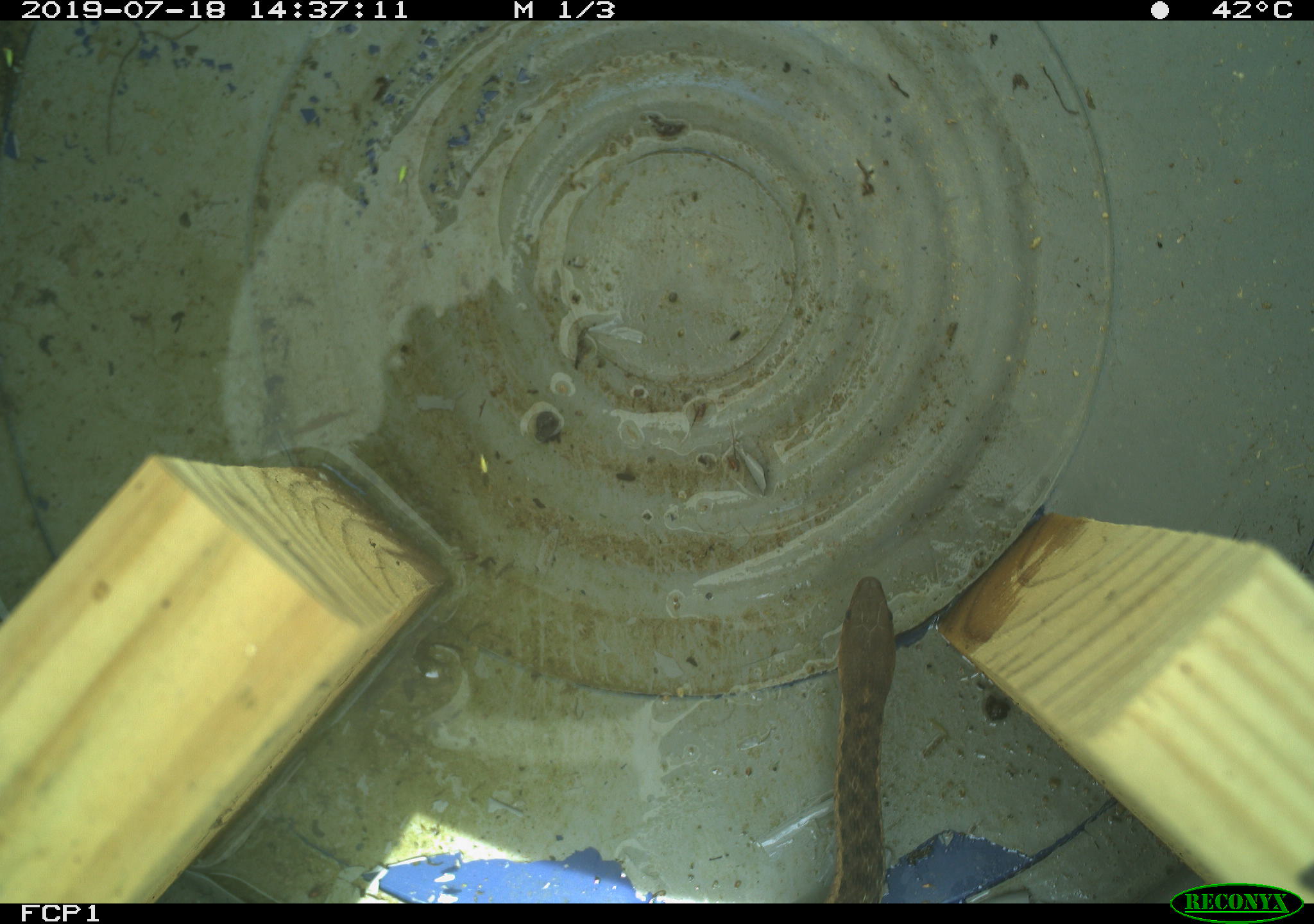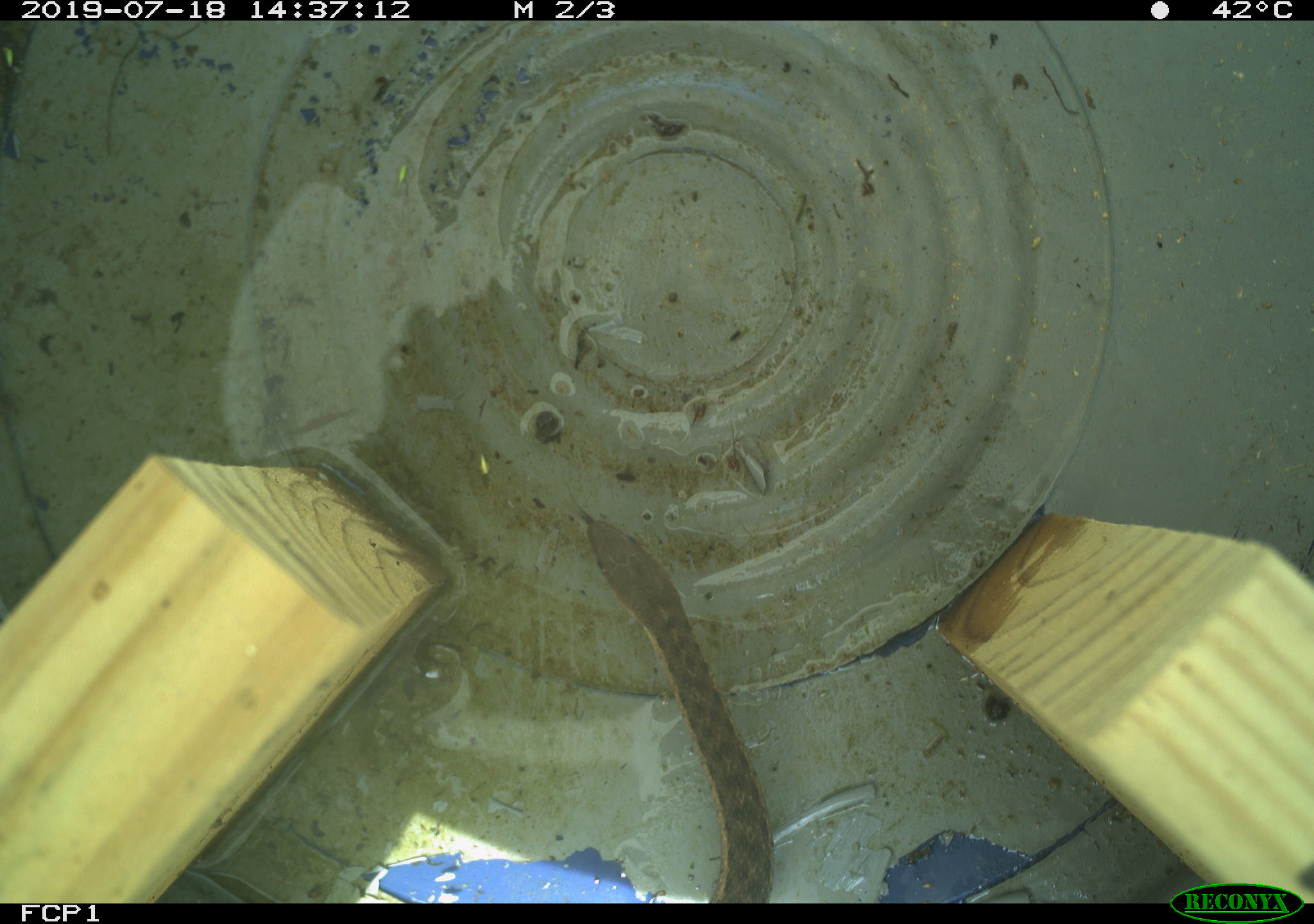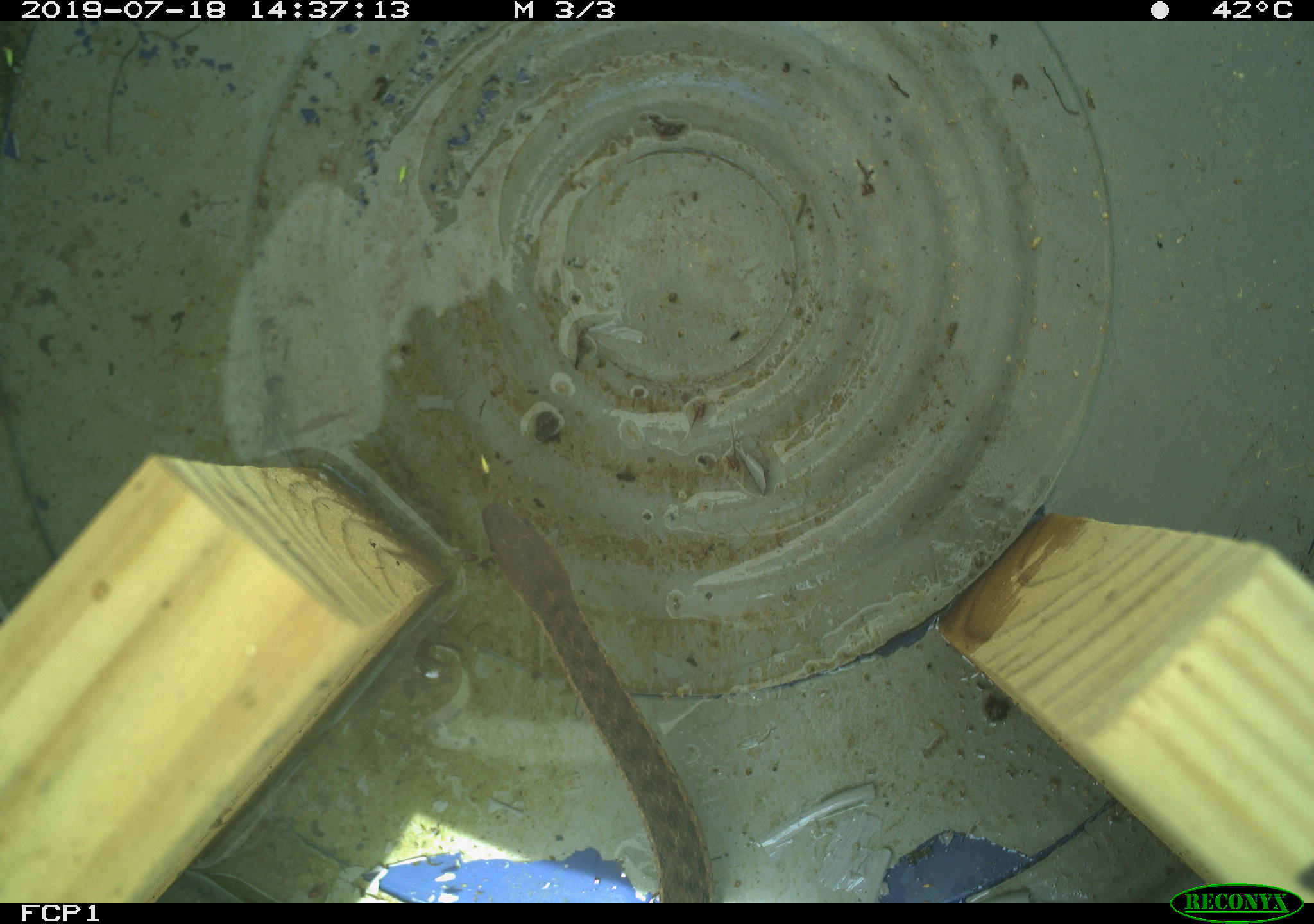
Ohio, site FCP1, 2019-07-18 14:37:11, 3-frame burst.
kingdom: Animalia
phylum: Chordata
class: Reptilia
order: Squamata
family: Colubridae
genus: Thamnophis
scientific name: Thamnophis sirtalis sirtalis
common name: eastern gartersnake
Eastern gartersnake (Thamnophis sirtalis sirtalis).